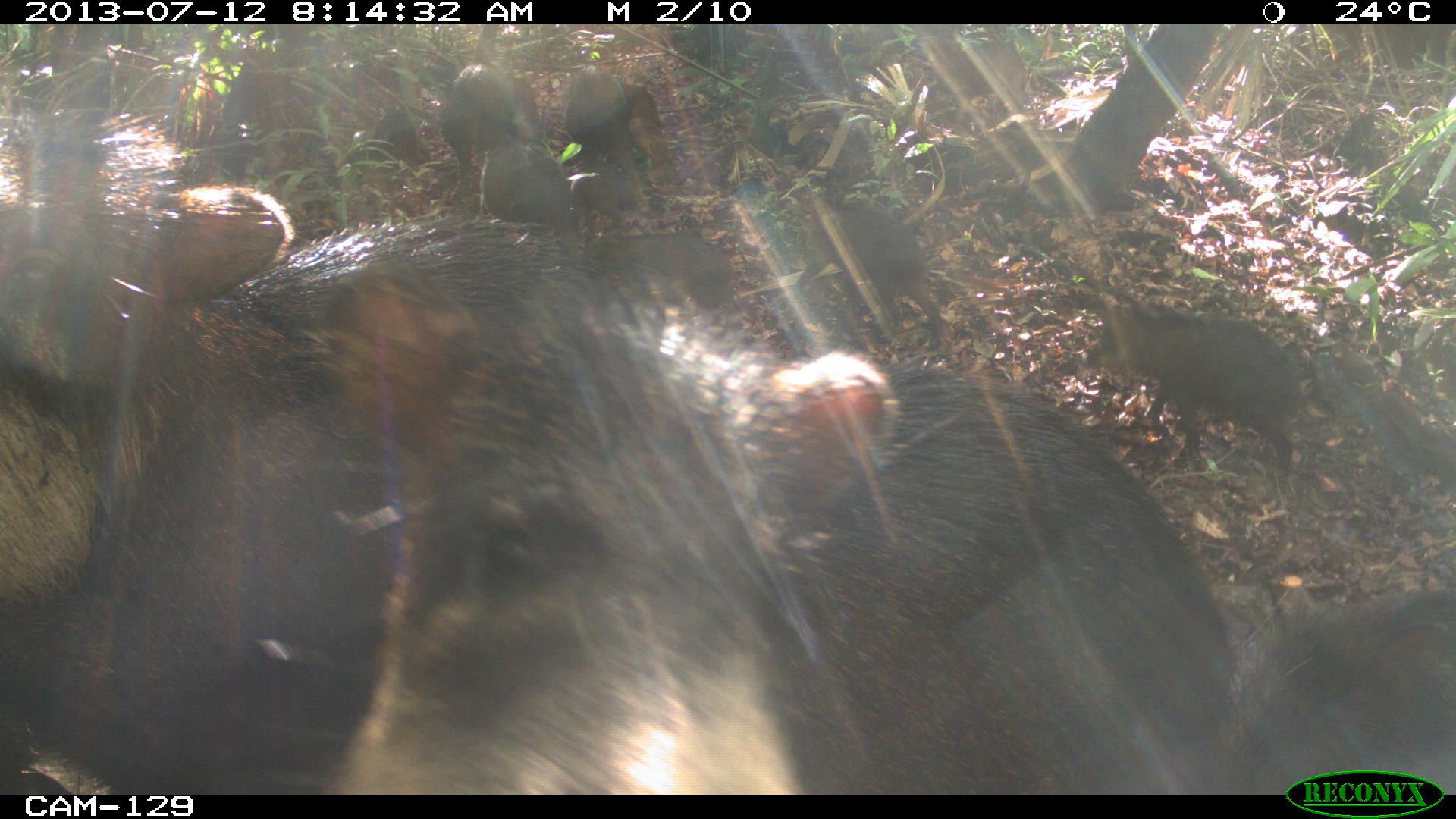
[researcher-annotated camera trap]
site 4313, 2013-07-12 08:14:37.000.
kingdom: Animalia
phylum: Chordata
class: Mammalia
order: Artiodactyla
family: Tayassuidae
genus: Tayassu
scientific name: Tayassu pecari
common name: white-lipped peccary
Tayassu pecari (white-lipped peccary), count 20.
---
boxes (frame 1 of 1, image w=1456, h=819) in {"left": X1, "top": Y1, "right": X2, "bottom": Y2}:
tayassu pecari: {"left": 0, "top": 63, "right": 1455, "bottom": 794}